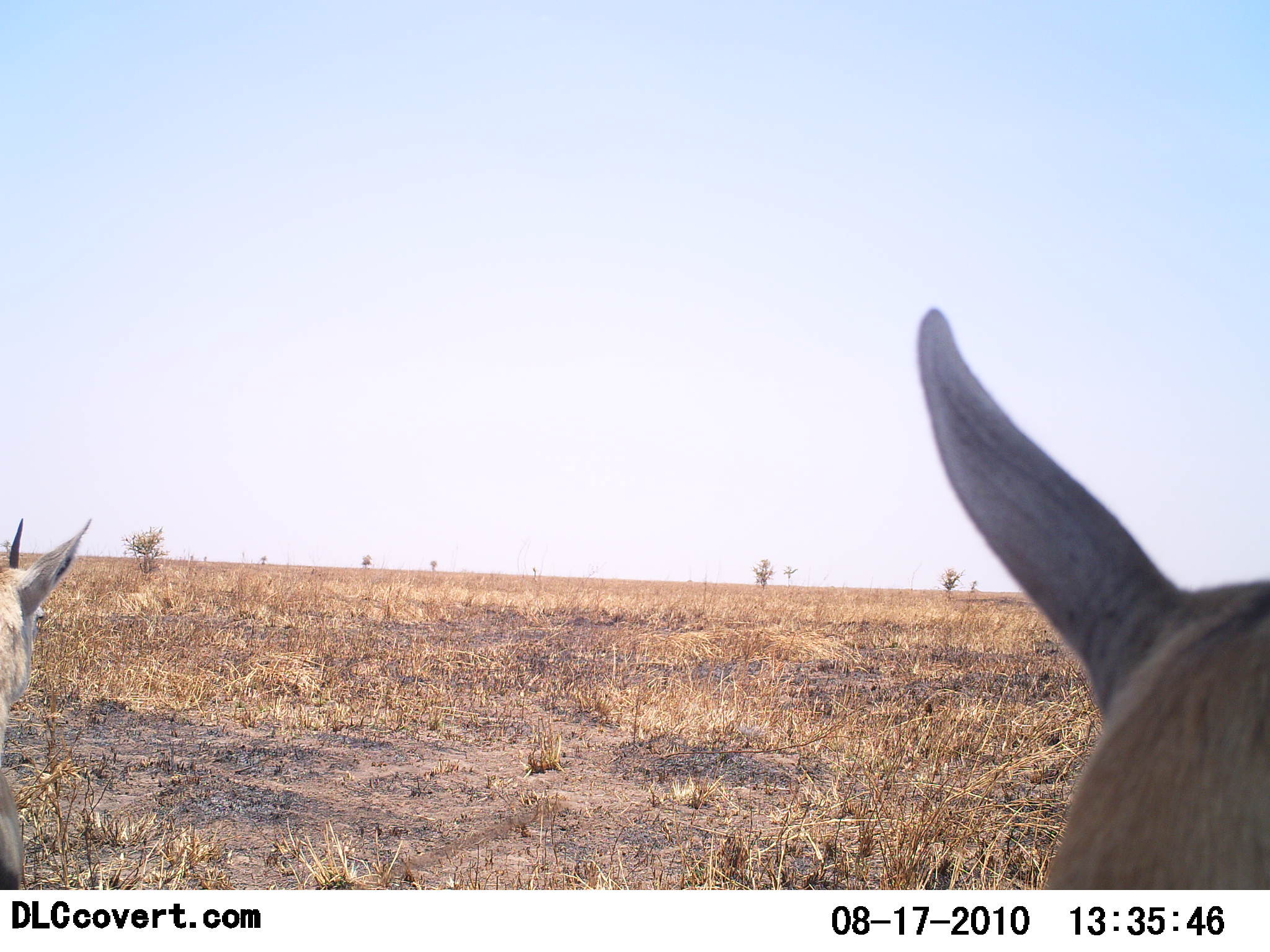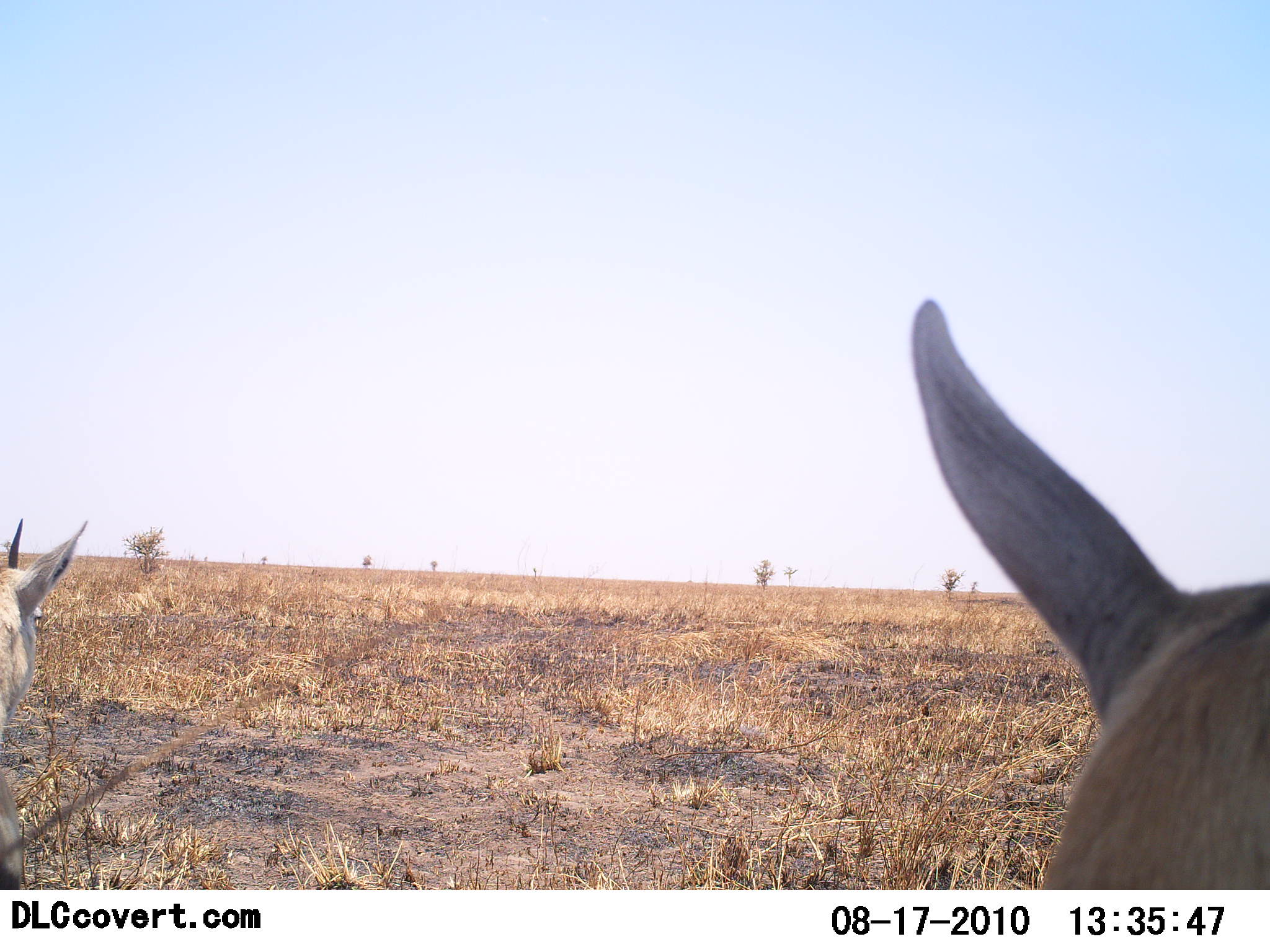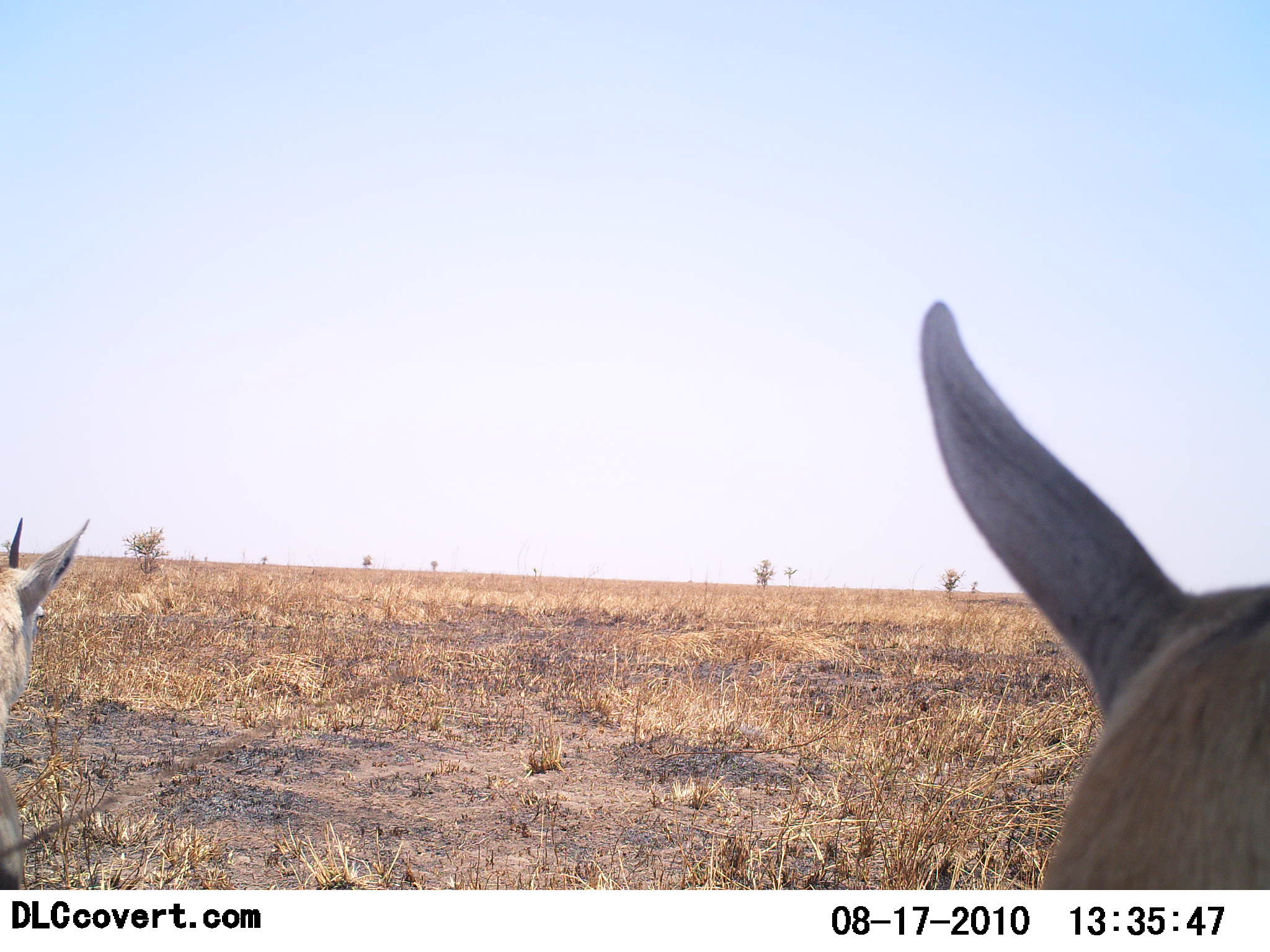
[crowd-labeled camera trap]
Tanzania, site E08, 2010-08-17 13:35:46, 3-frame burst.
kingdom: Animalia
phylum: Chordata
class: Mammalia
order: Artiodactyla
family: Bovidae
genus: Eudorcas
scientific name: Eudorcas thomsonii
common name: thomson's gazelle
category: gazellethomsons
Gazellethomsons (thomson's gazelle) (Eudorcas thomsonii), count 2. Behavior (volunteer vote fractions): standing 67%, resting 33%, moving 0%, interacting 0%. Young present (vote fraction): 0%. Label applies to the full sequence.